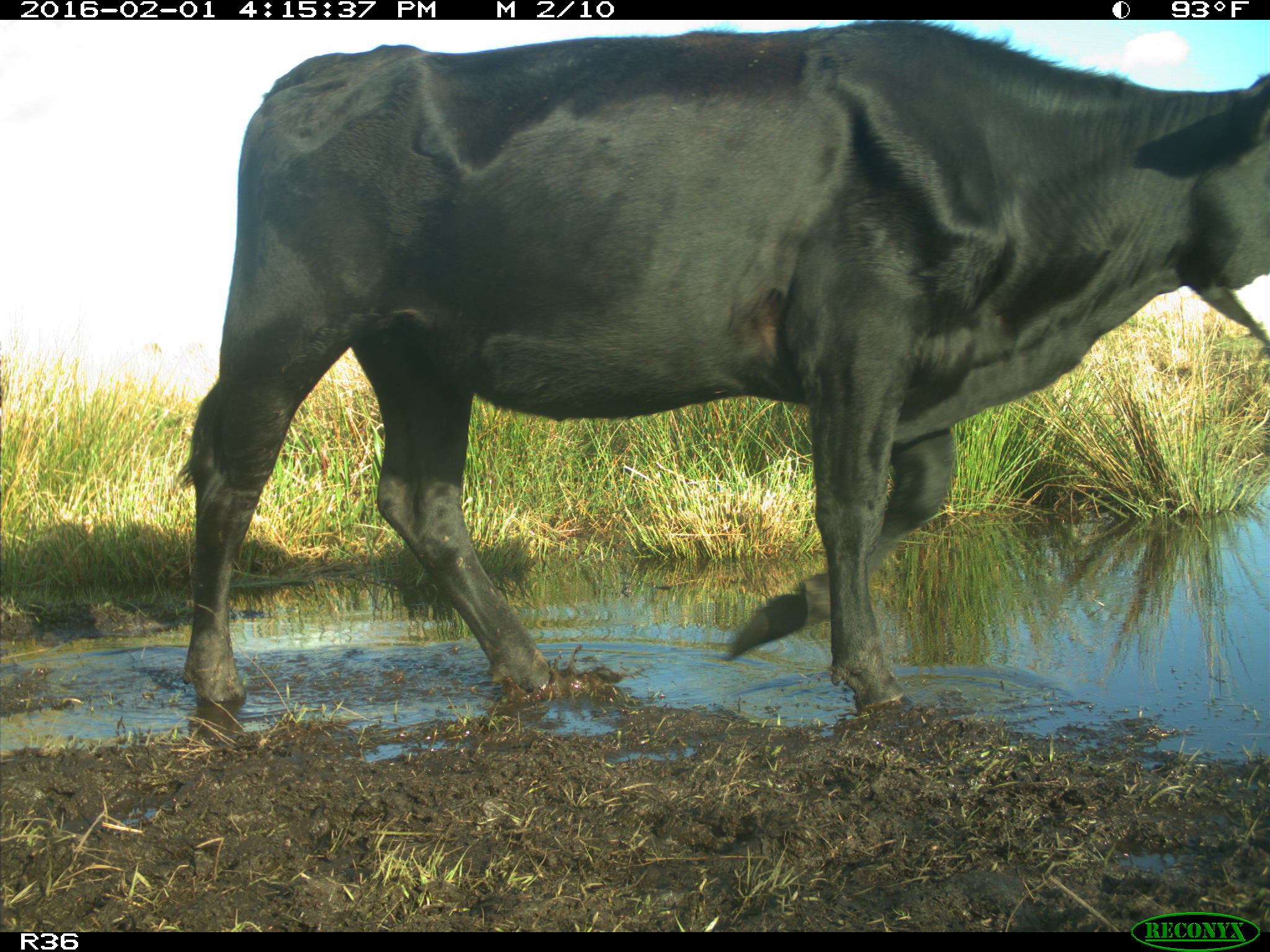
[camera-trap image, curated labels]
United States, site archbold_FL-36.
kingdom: Animalia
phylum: Chordata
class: Mammalia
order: Artiodactyla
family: Bovidae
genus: Bos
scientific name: Bos taurus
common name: domestic cow